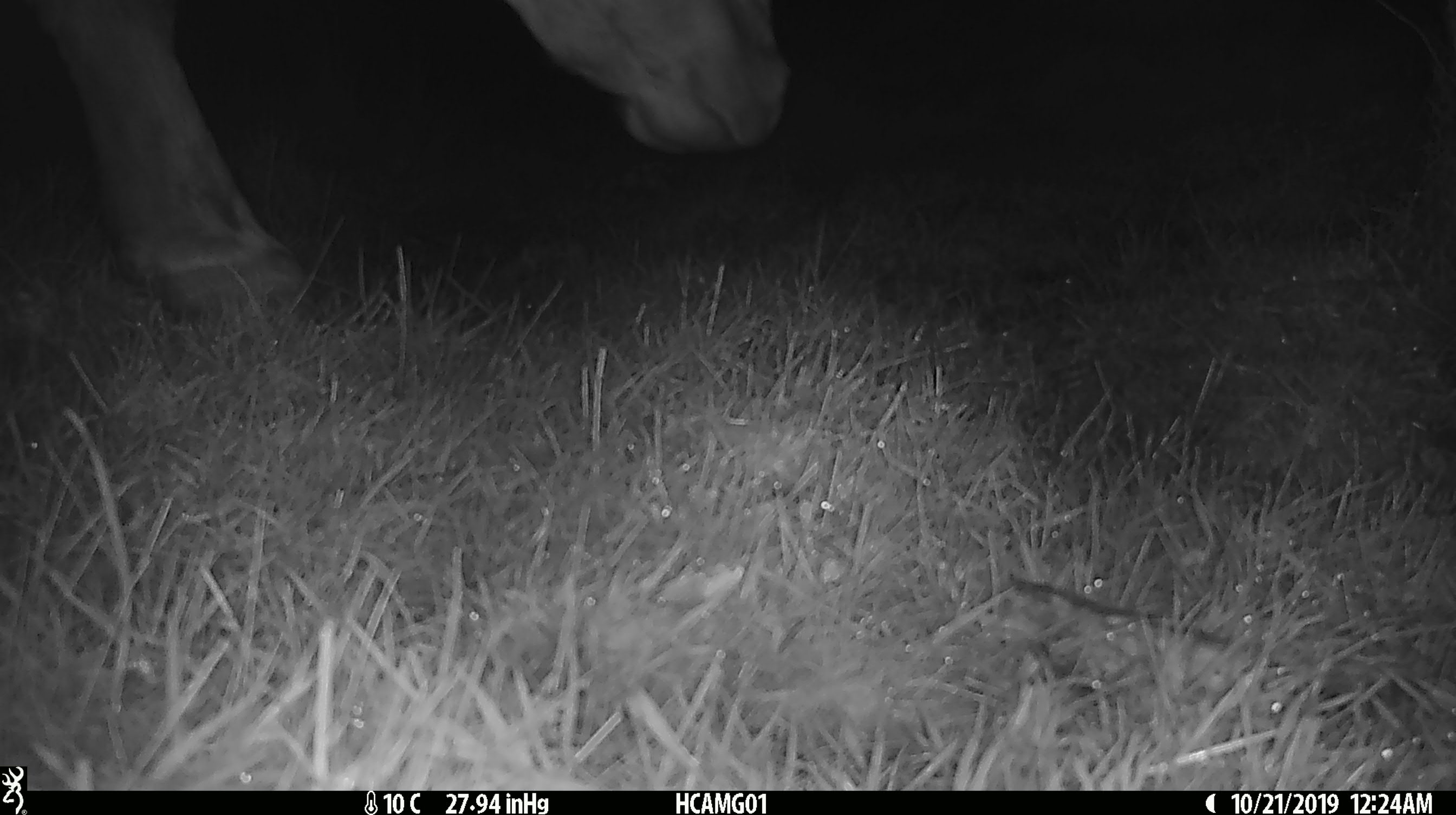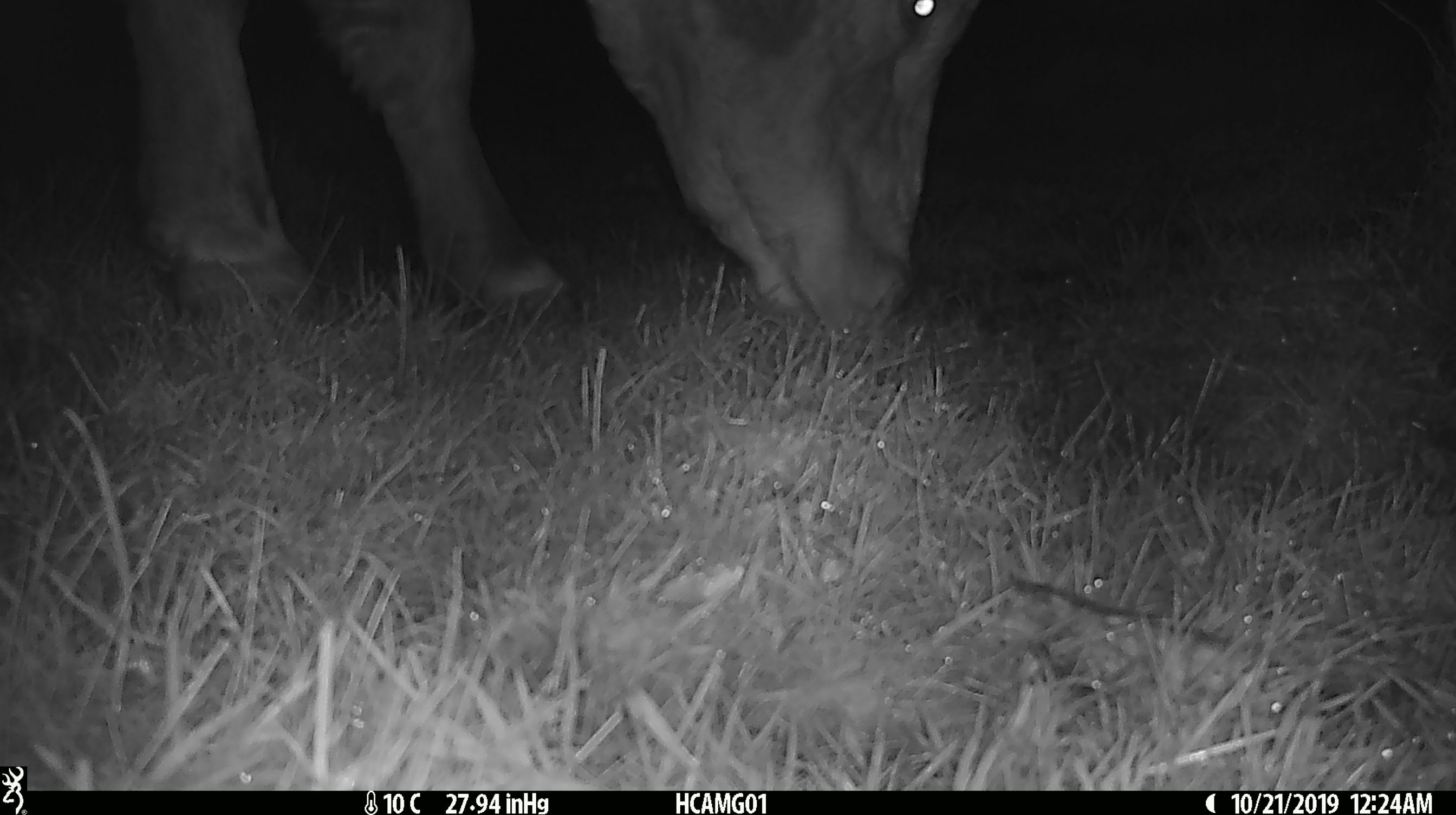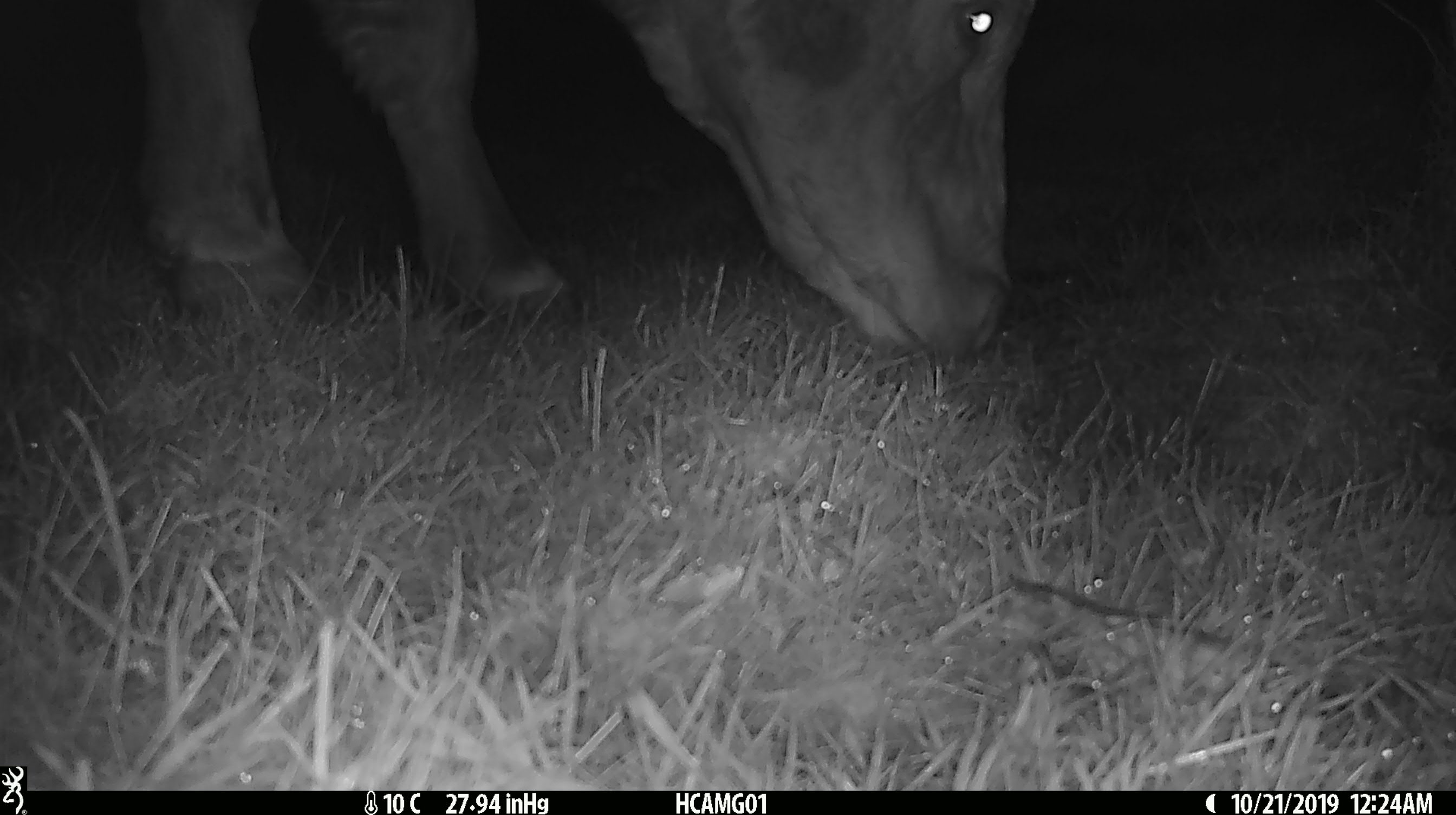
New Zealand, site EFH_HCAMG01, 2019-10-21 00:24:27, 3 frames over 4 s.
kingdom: Animalia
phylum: Chordata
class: Mammalia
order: Artiodactyla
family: Bovidae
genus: Bos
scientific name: Bos taurus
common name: domestic cow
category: cow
Cow (domestic cow) (Bos taurus).